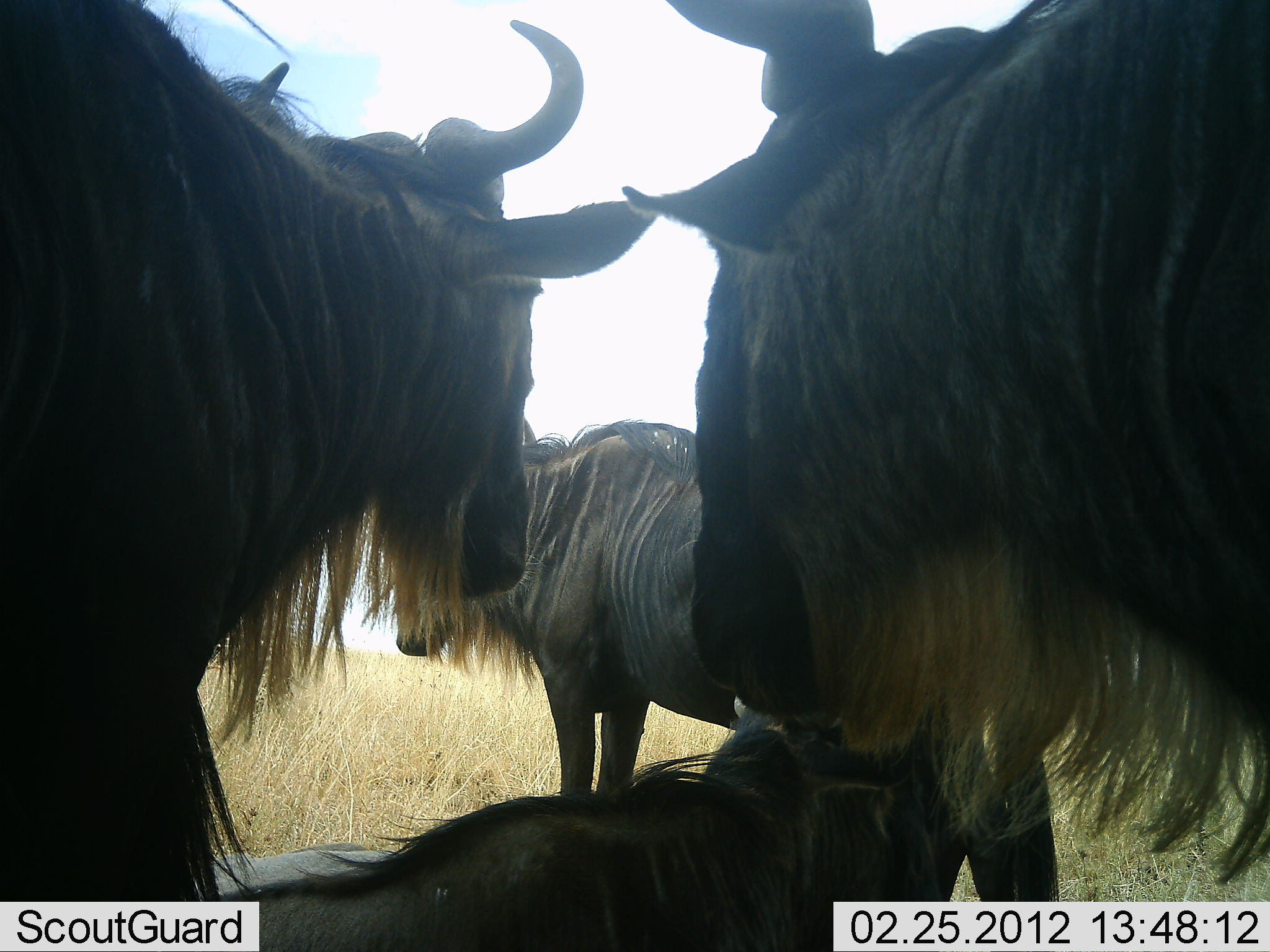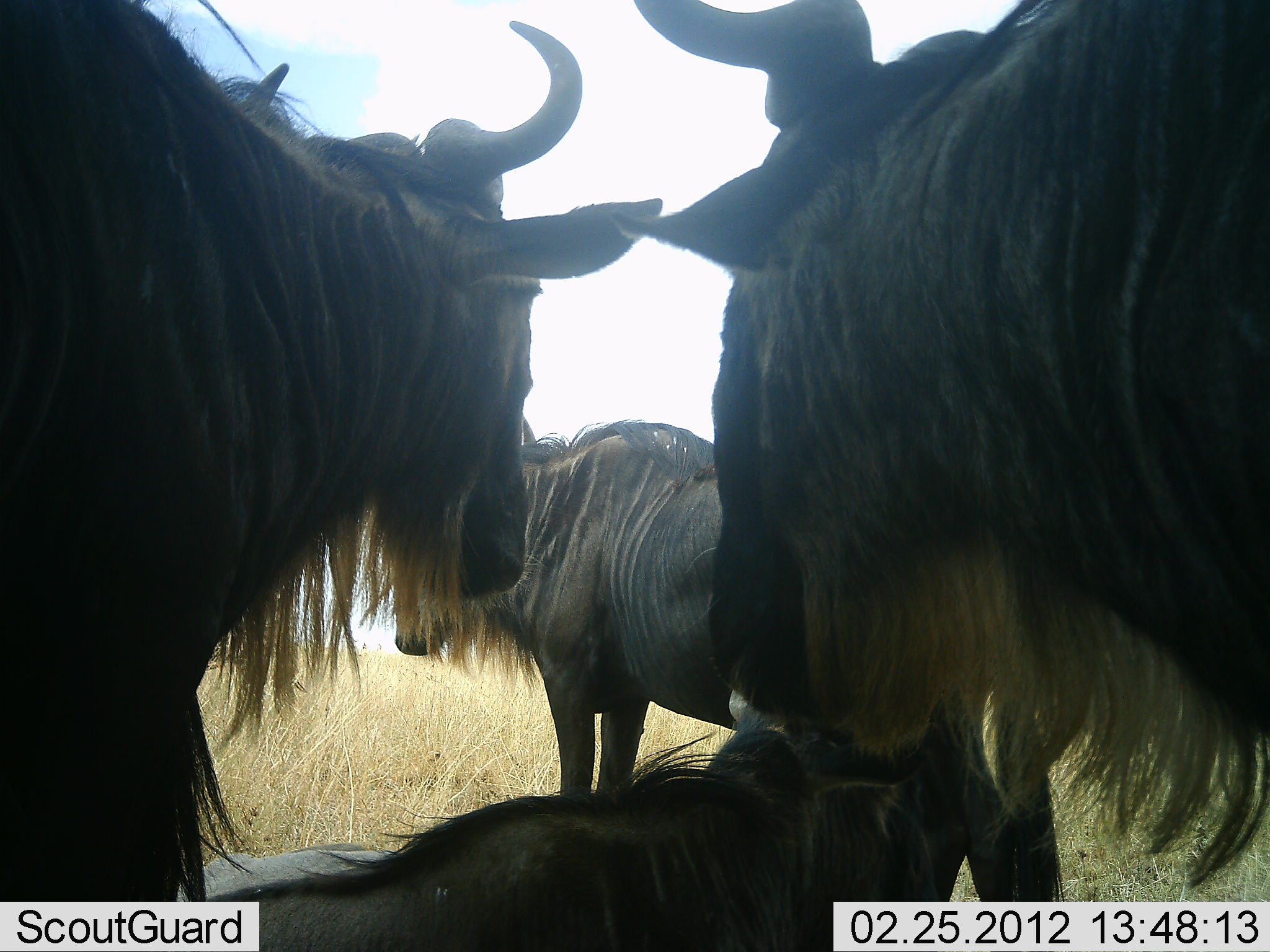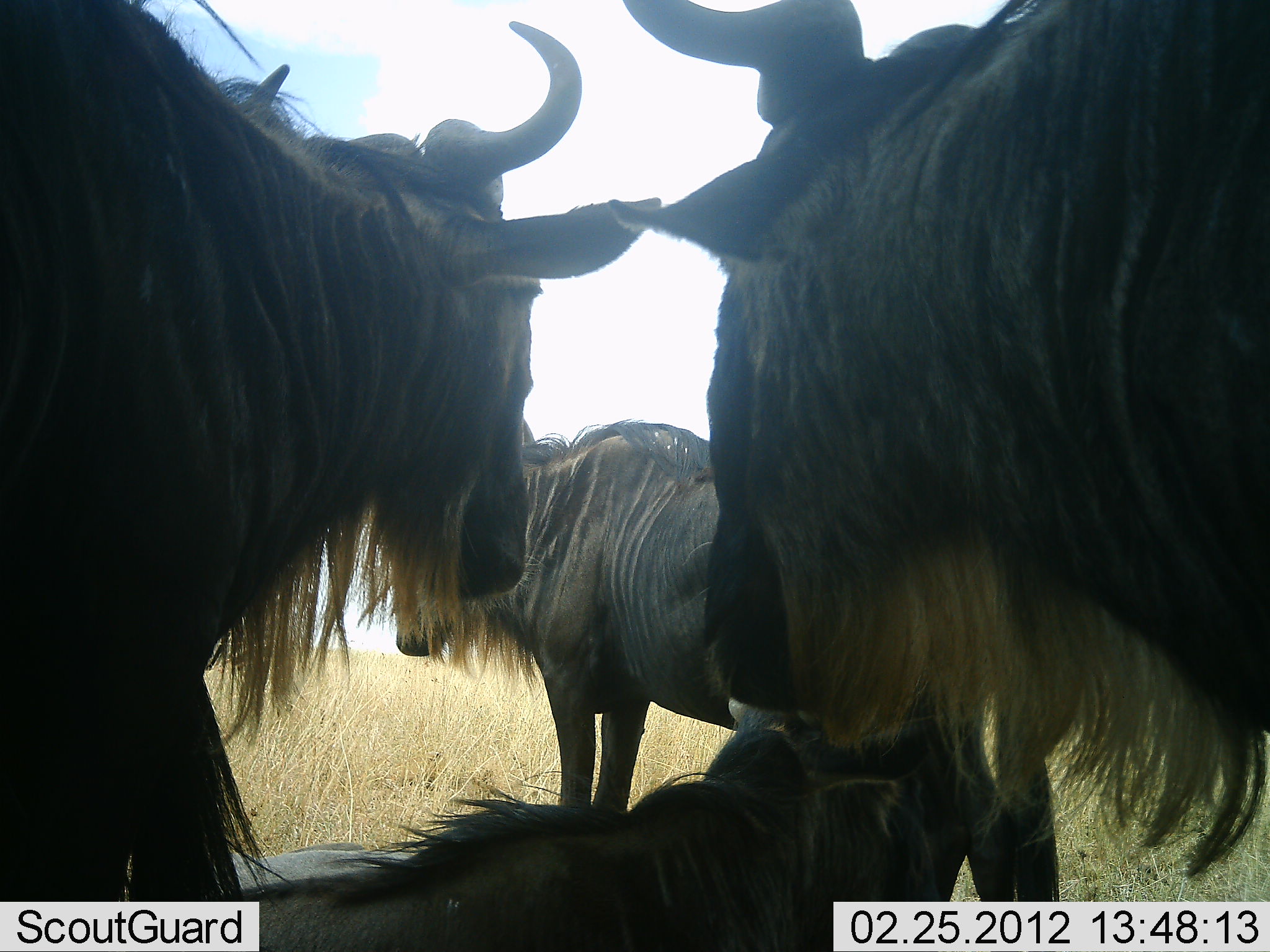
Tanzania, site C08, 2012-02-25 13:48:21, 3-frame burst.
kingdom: Animalia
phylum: Chordata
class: Mammalia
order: Artiodactyla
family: Bovidae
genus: Connochaetes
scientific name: Connochaetes taurinus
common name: blue wildebeest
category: wildebeest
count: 4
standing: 83%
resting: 100%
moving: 0%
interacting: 17%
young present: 0%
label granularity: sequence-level